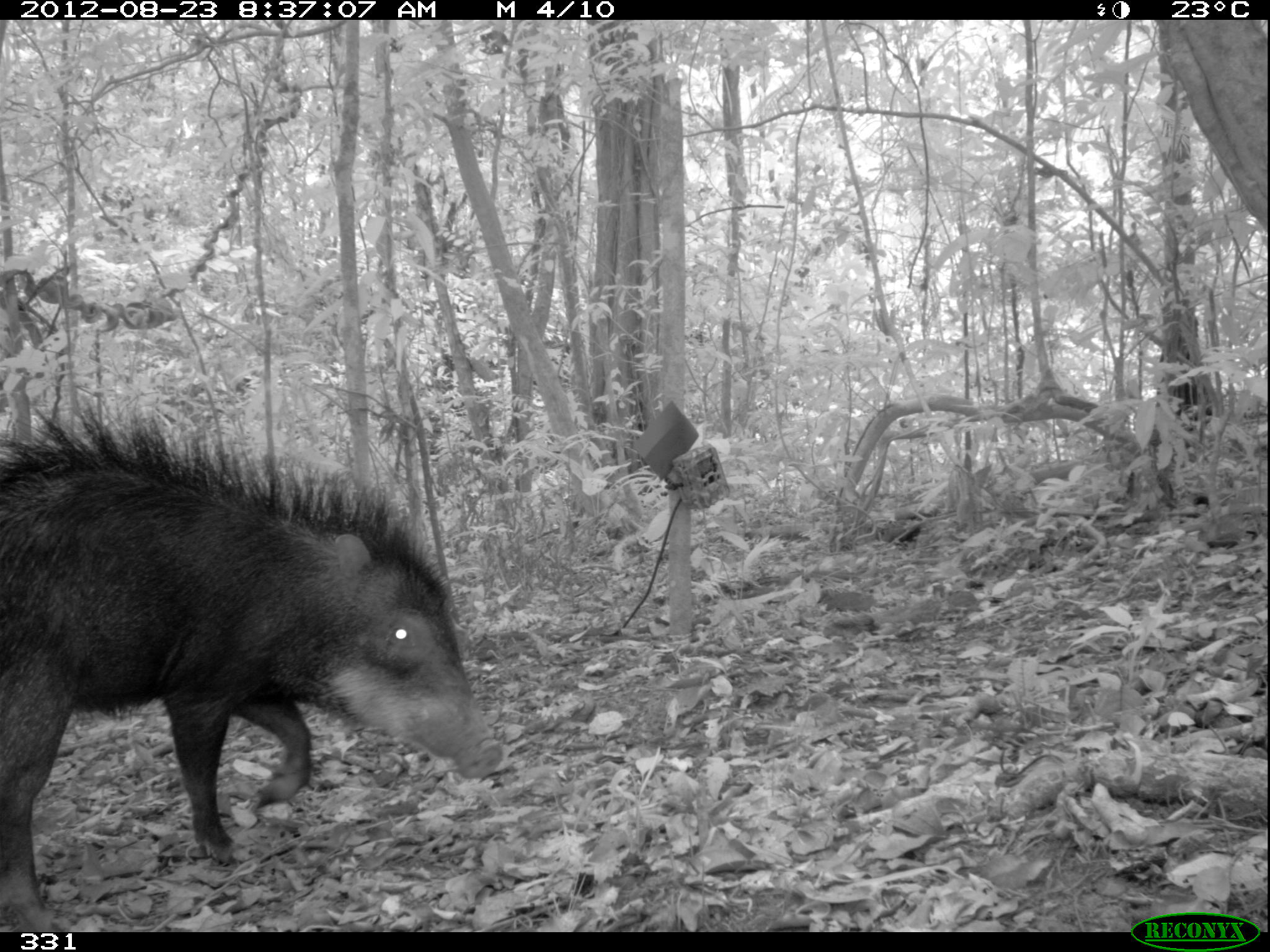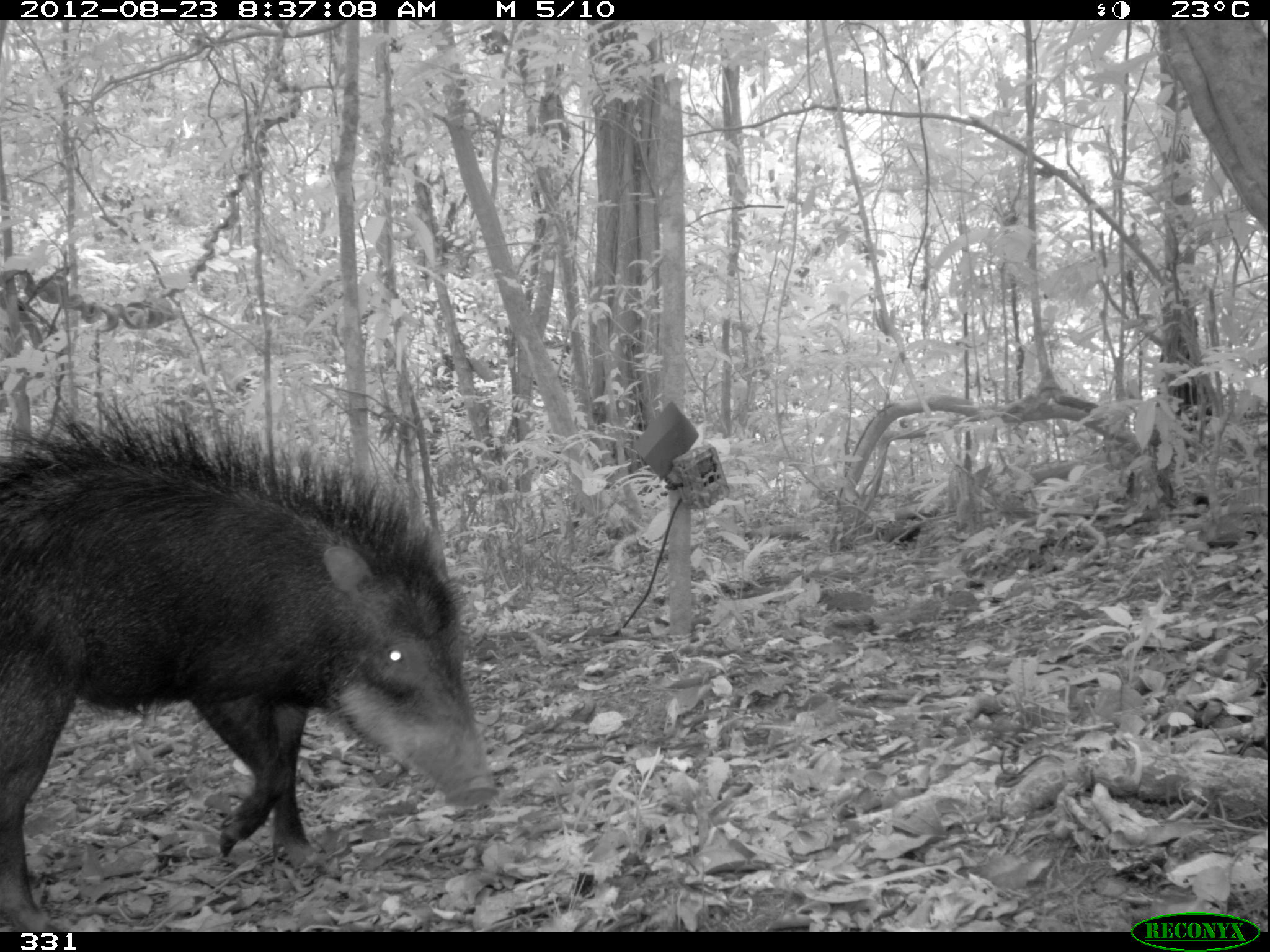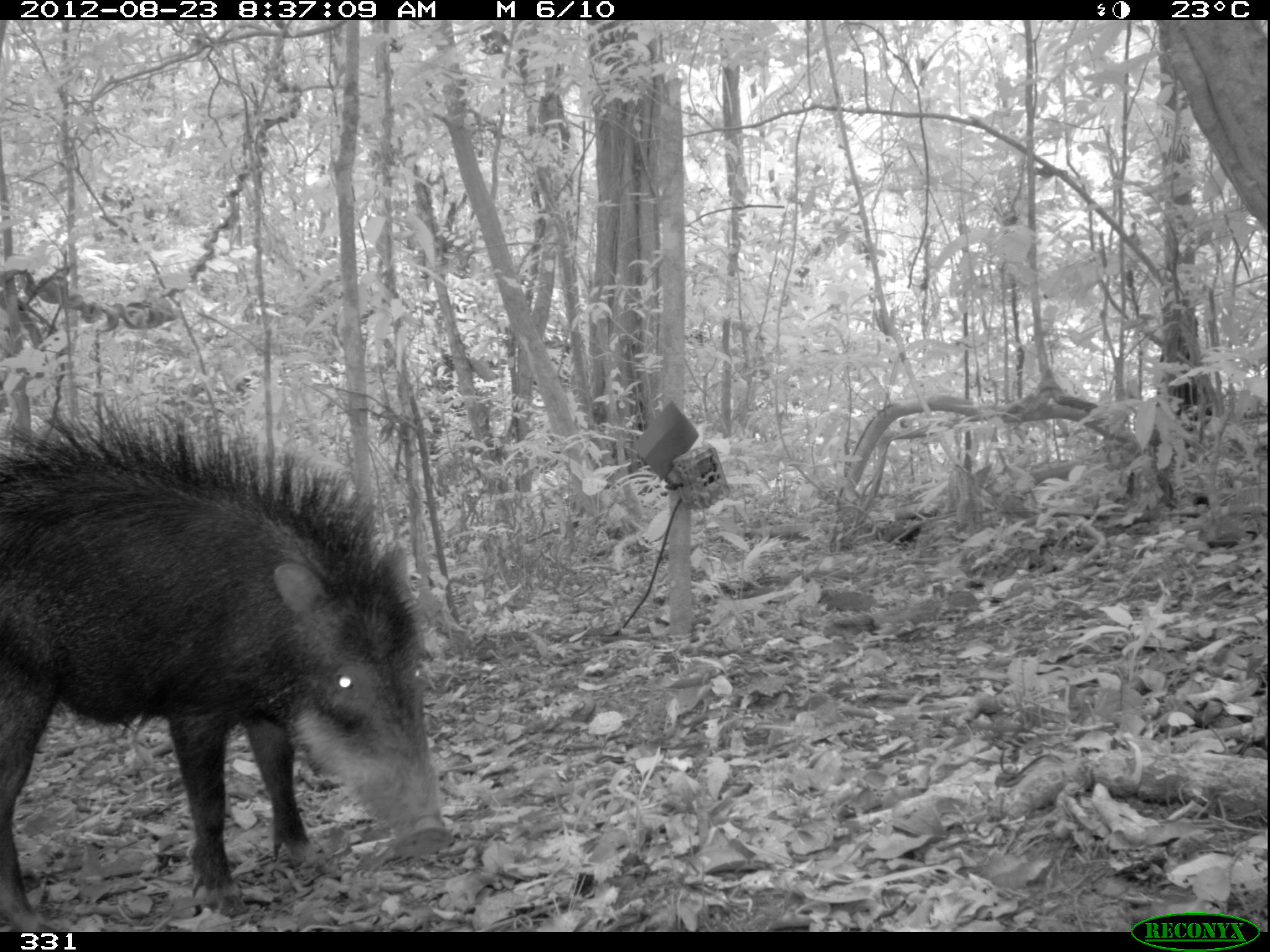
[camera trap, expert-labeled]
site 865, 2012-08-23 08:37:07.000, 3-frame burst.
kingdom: Animalia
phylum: Chordata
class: Mammalia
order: Artiodactyla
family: Tayassuidae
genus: Tayassu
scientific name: Tayassu pecari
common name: white-lipped peccary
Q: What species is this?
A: Tayassu pecari (white-lipped peccary).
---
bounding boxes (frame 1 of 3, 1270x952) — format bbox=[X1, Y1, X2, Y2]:
tayassu pecari: bbox=[0, 404, 504, 931]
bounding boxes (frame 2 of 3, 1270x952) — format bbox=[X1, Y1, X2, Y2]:
tayassu pecari: bbox=[0, 397, 501, 932]